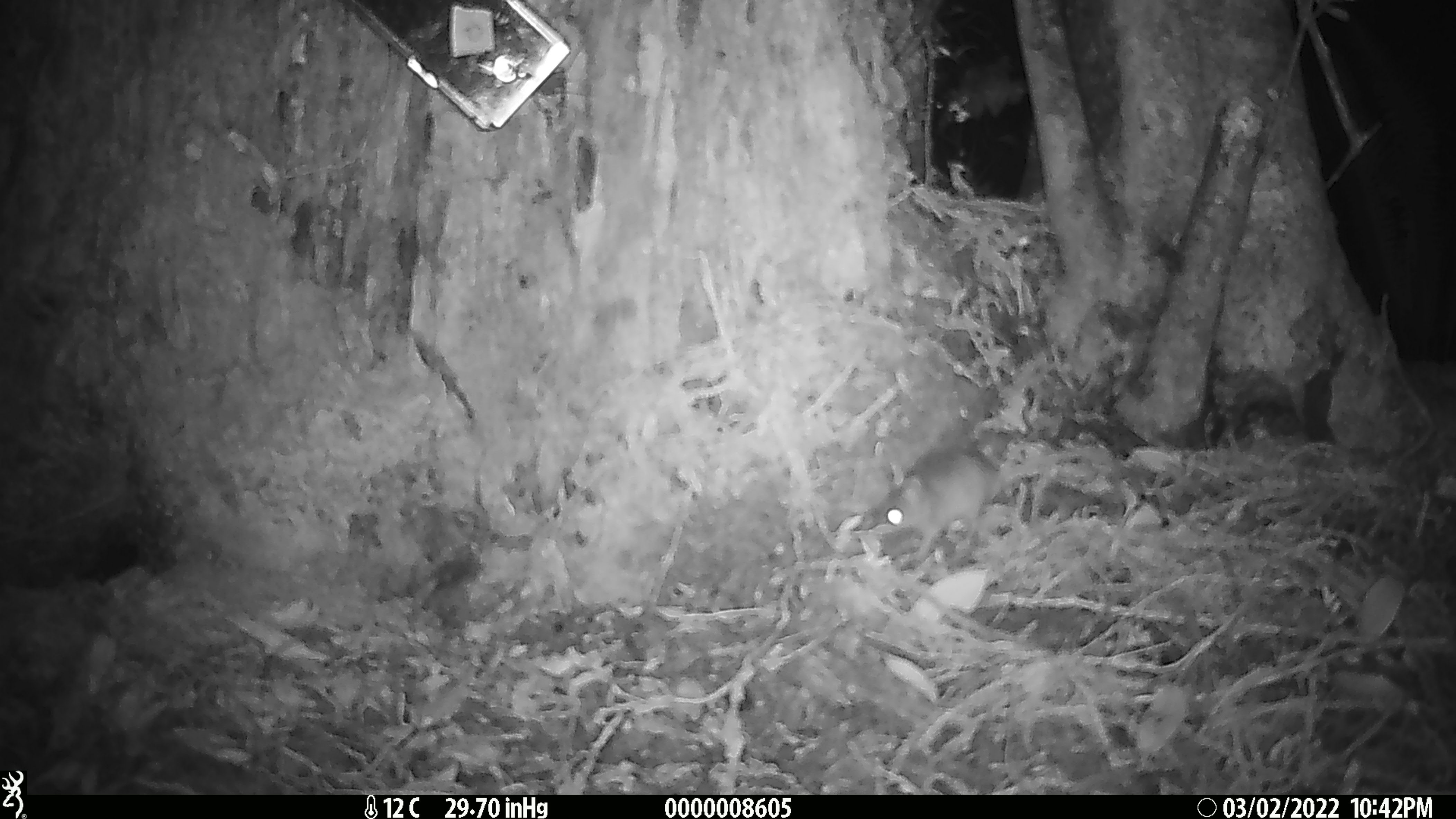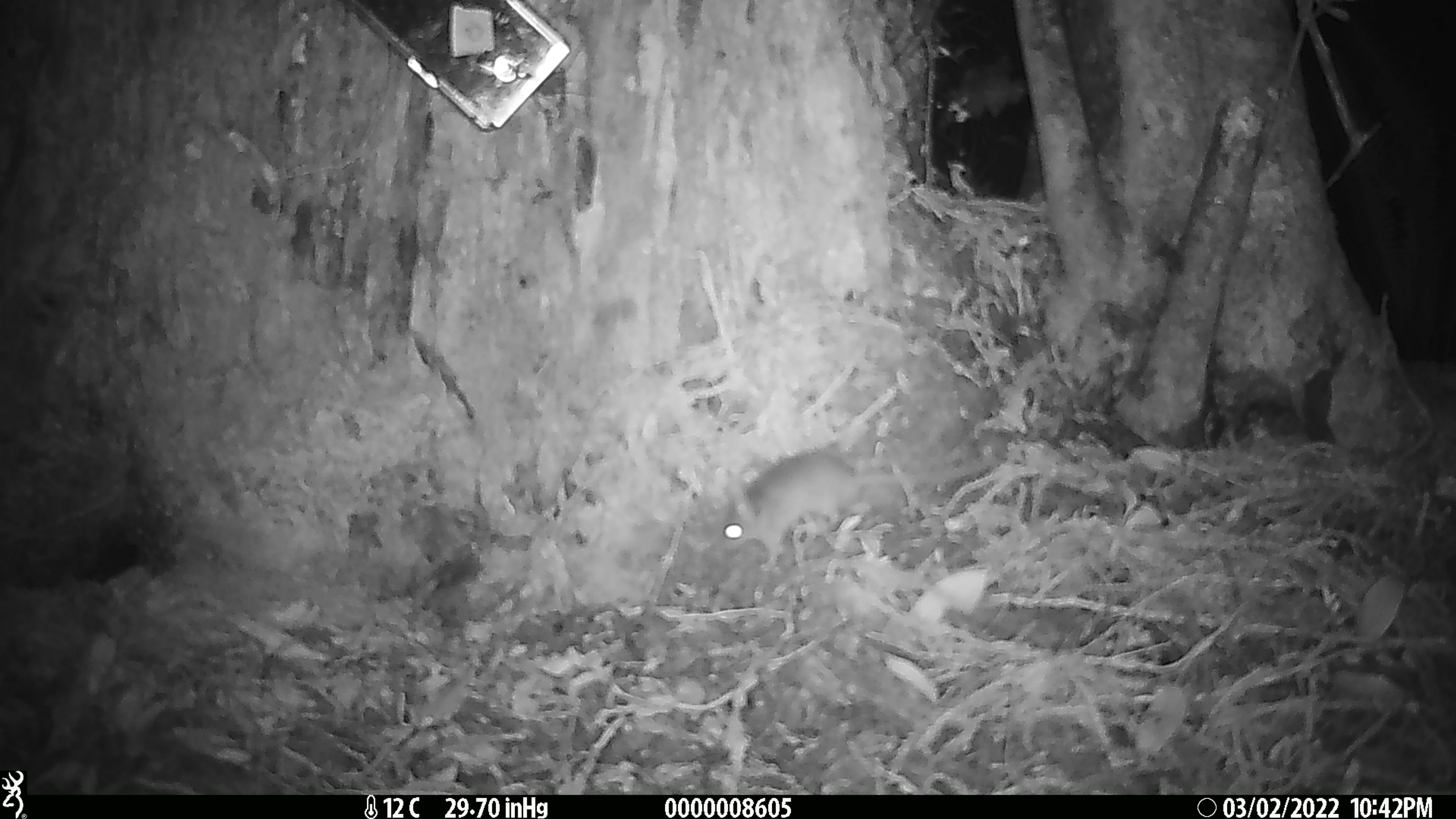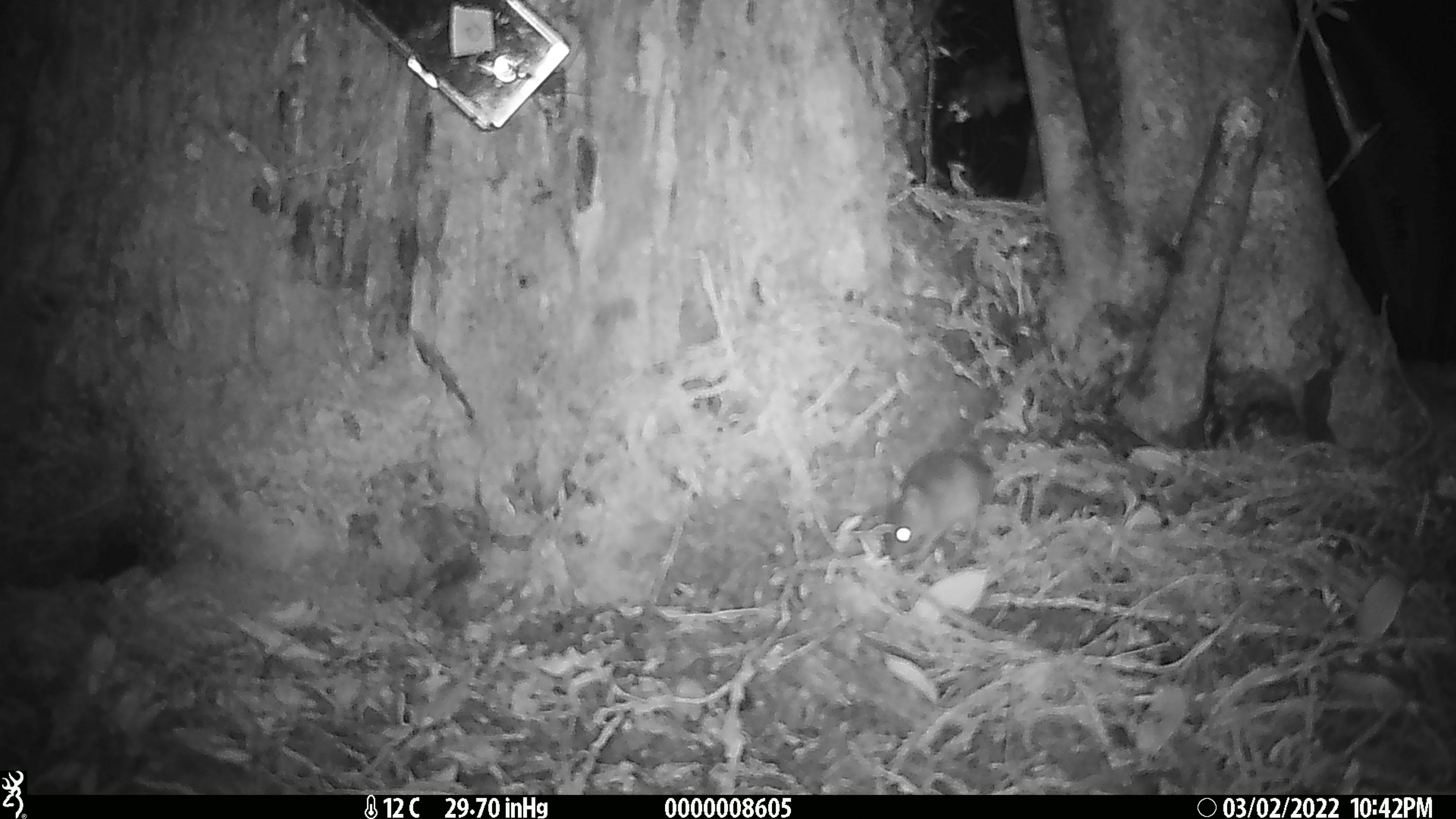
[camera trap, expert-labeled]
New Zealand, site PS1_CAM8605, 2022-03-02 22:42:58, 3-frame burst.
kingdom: Animalia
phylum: Chordata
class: Mammalia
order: Rodentia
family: Muridae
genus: Mus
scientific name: Mus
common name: mouse